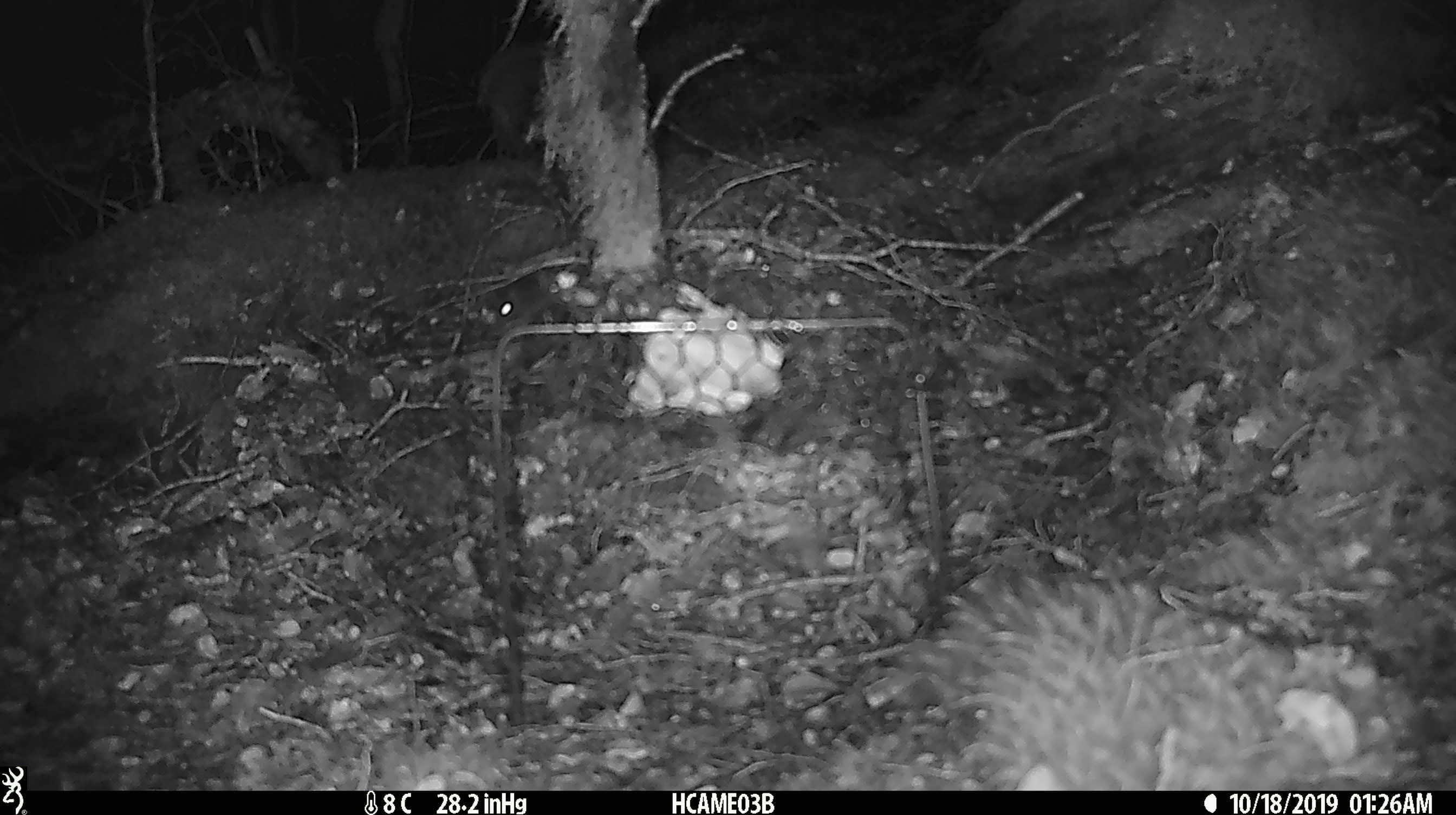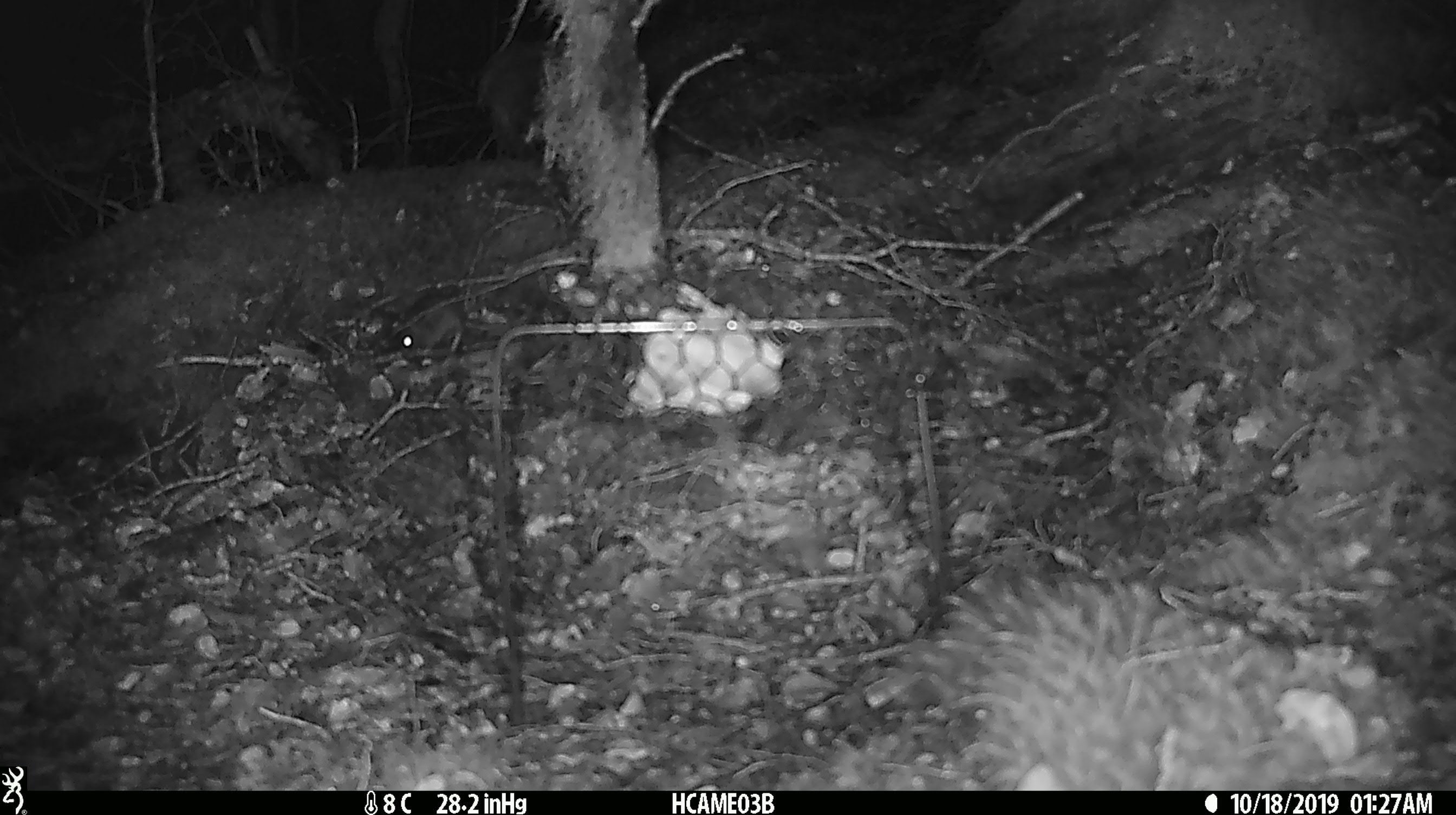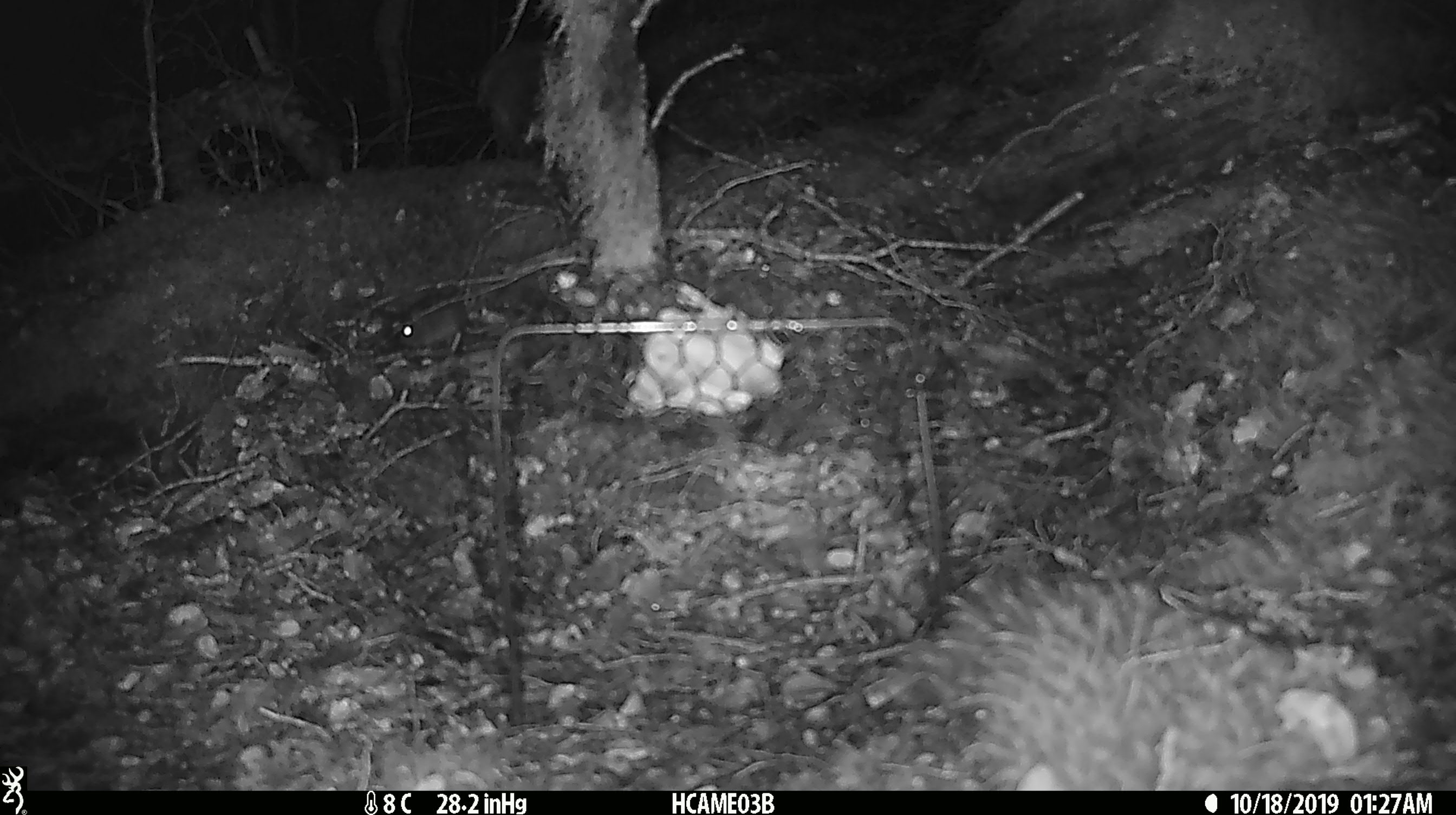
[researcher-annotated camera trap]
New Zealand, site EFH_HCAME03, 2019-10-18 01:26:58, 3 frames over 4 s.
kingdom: Animalia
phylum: Chordata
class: Mammalia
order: Rodentia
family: Muridae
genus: Mus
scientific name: Mus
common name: mouse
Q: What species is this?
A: Mouse (Mus).